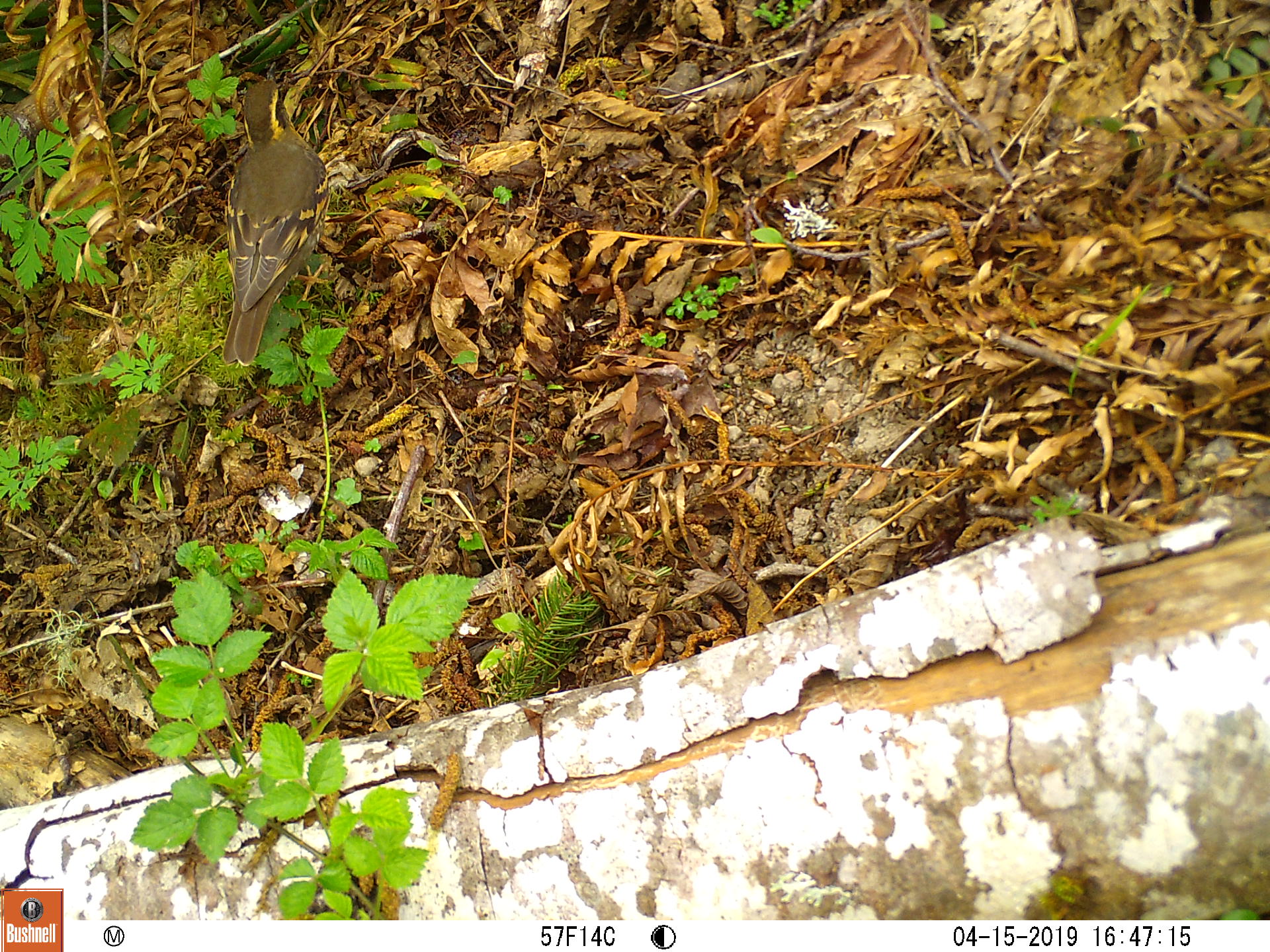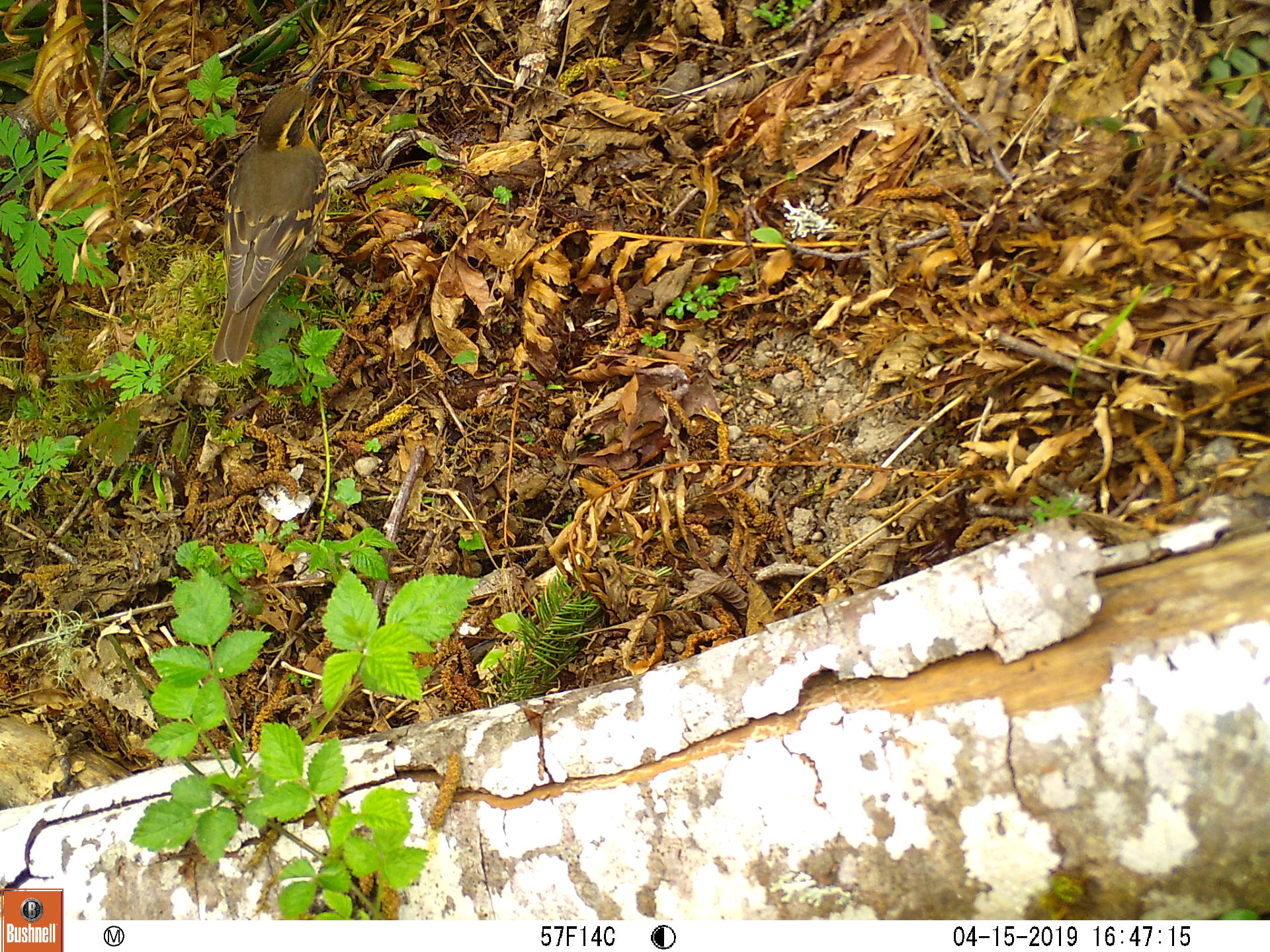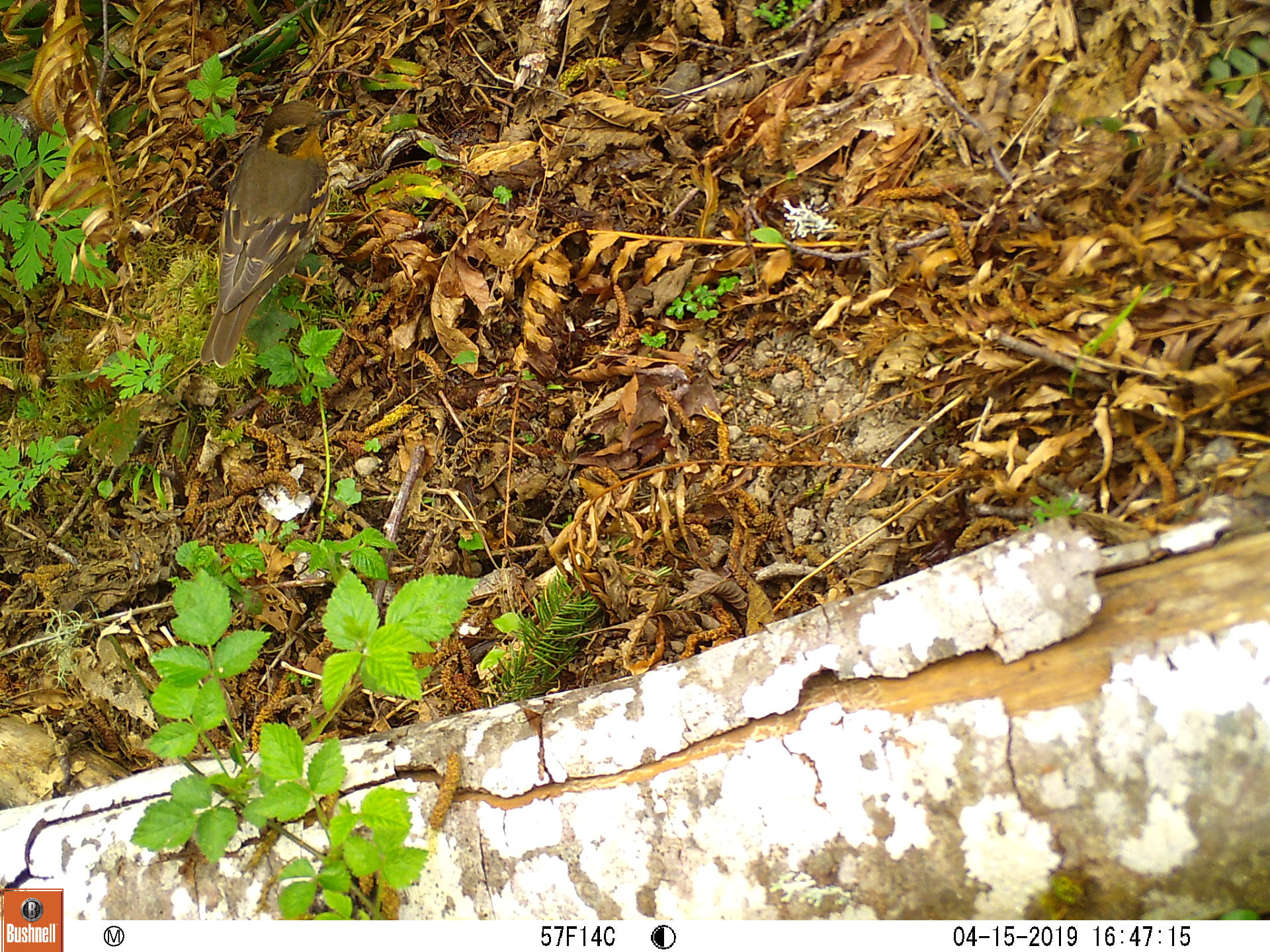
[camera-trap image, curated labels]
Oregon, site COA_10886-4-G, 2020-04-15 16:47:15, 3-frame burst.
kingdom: Animalia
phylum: Chordata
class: Aves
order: Passeriformes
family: Turdidae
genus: Ixoreus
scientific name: Ixoreus naevius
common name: varied thrush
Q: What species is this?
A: Varied thrush (Ixoreus naevius).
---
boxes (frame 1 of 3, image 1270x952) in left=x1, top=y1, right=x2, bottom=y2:
varied thrush: left=215, top=68, right=327, bottom=368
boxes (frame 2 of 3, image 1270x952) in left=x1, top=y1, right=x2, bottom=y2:
varied thrush: left=213, top=69, right=326, bottom=372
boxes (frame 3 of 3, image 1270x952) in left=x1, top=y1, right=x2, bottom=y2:
varied thrush: left=202, top=102, right=348, bottom=376